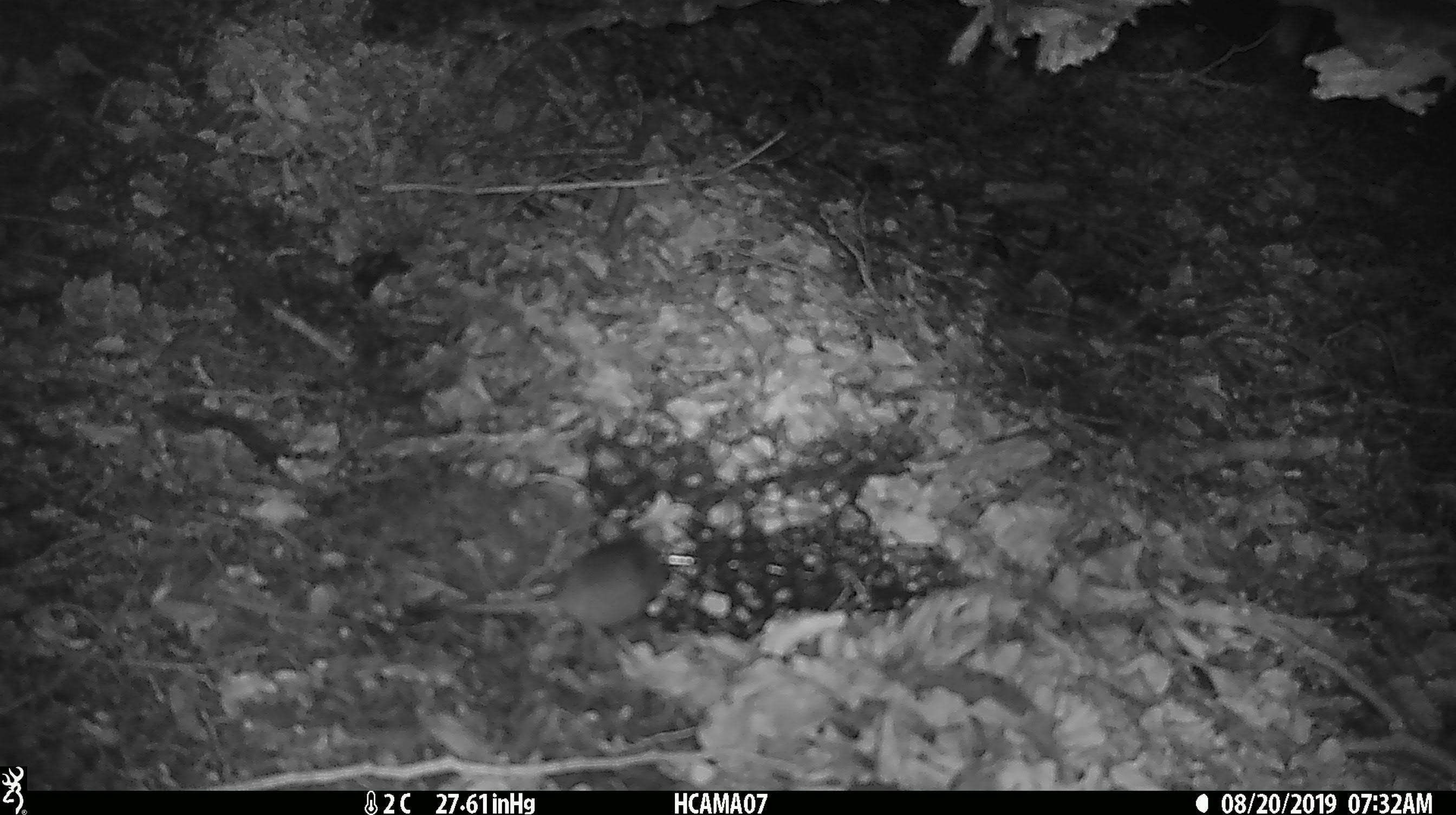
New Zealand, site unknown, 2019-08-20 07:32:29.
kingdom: Animalia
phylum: Chordata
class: Mammalia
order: Rodentia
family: Muridae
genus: Mus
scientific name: Mus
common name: mouse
Mouse (Mus).